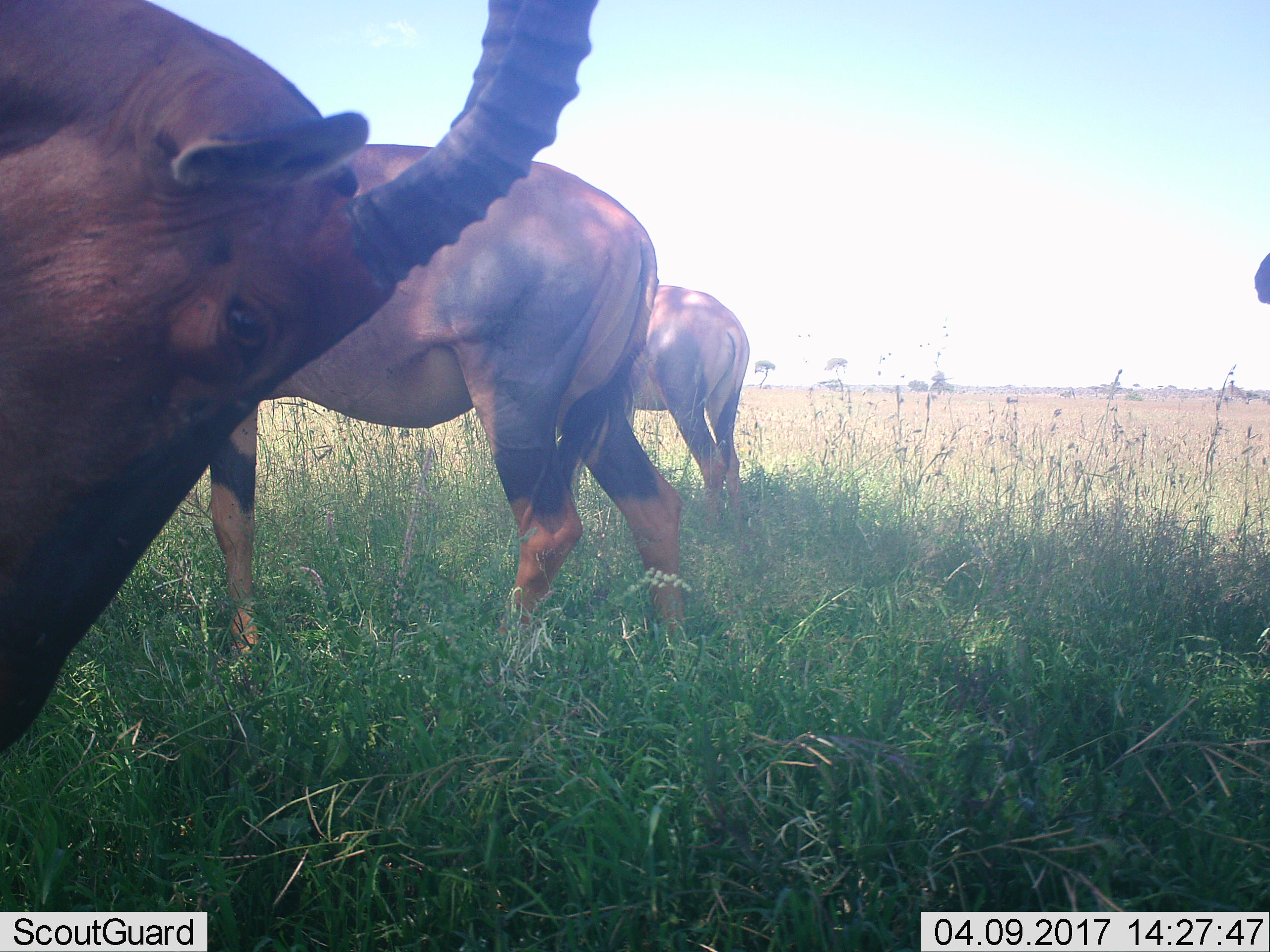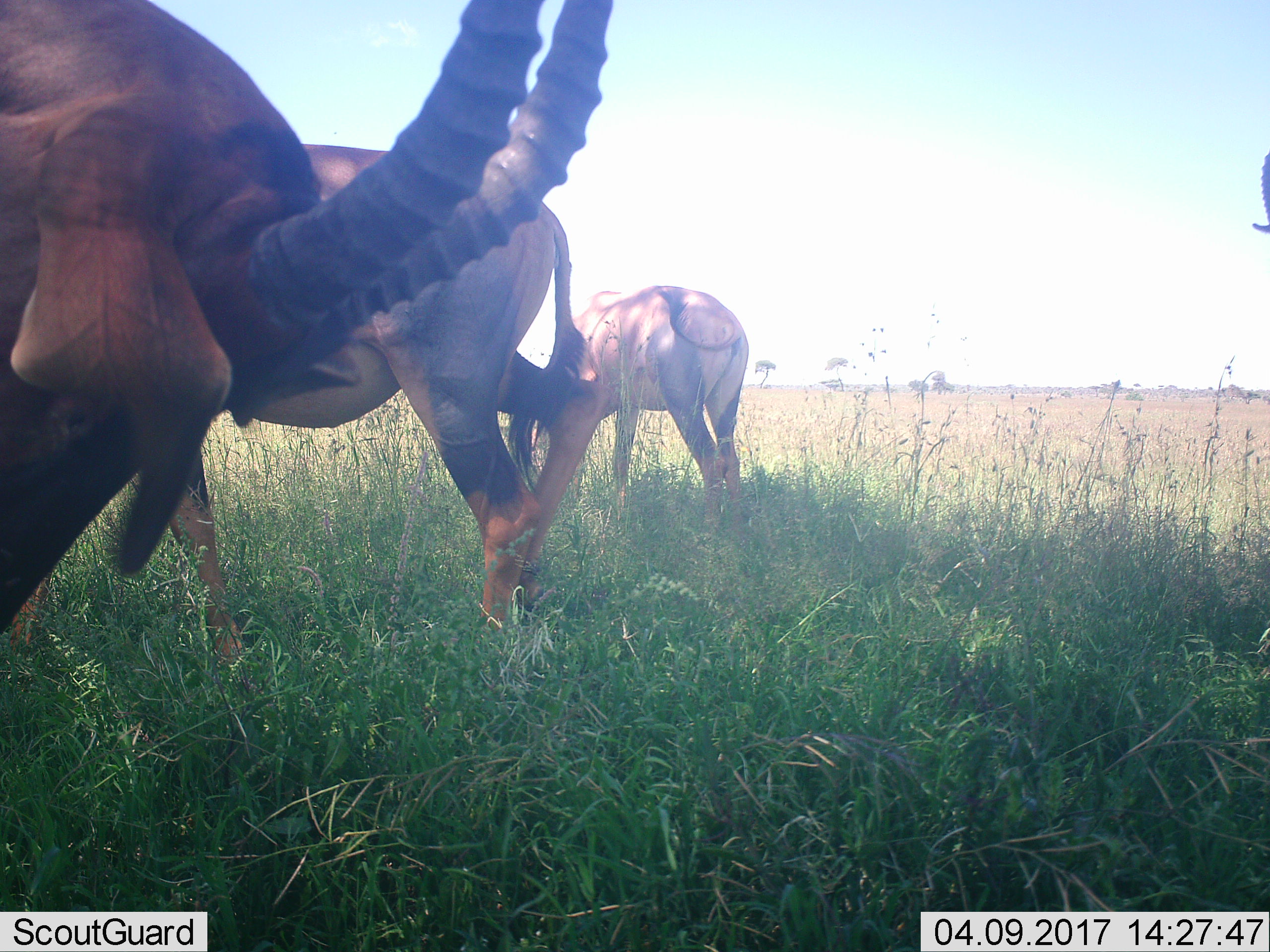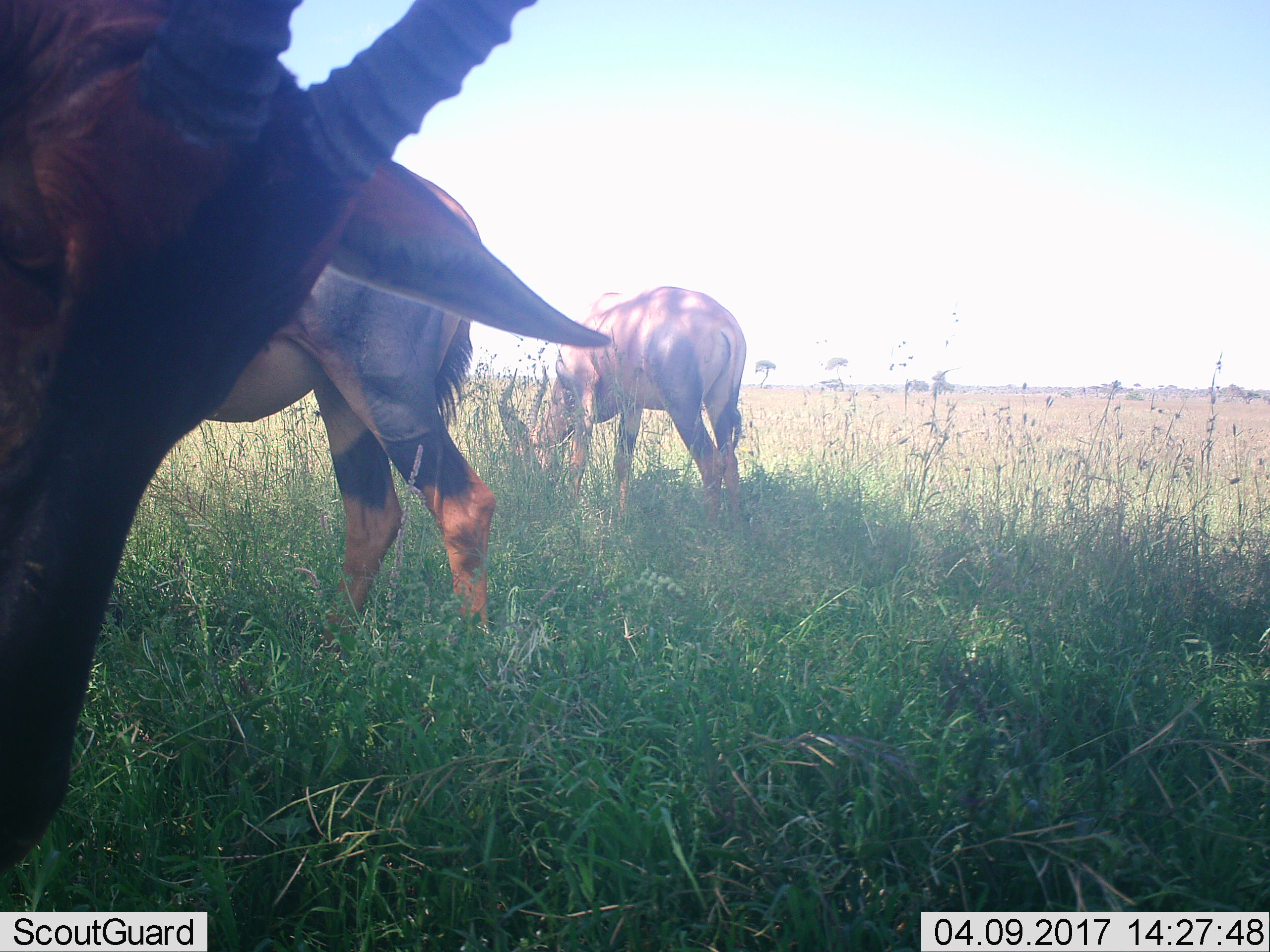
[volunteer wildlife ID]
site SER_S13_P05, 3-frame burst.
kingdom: Animalia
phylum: Chordata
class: Mammalia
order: Artiodactyla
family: Bovidae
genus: Damaliscus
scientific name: Damaliscus lunatus jimela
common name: topi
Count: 3.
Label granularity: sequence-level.